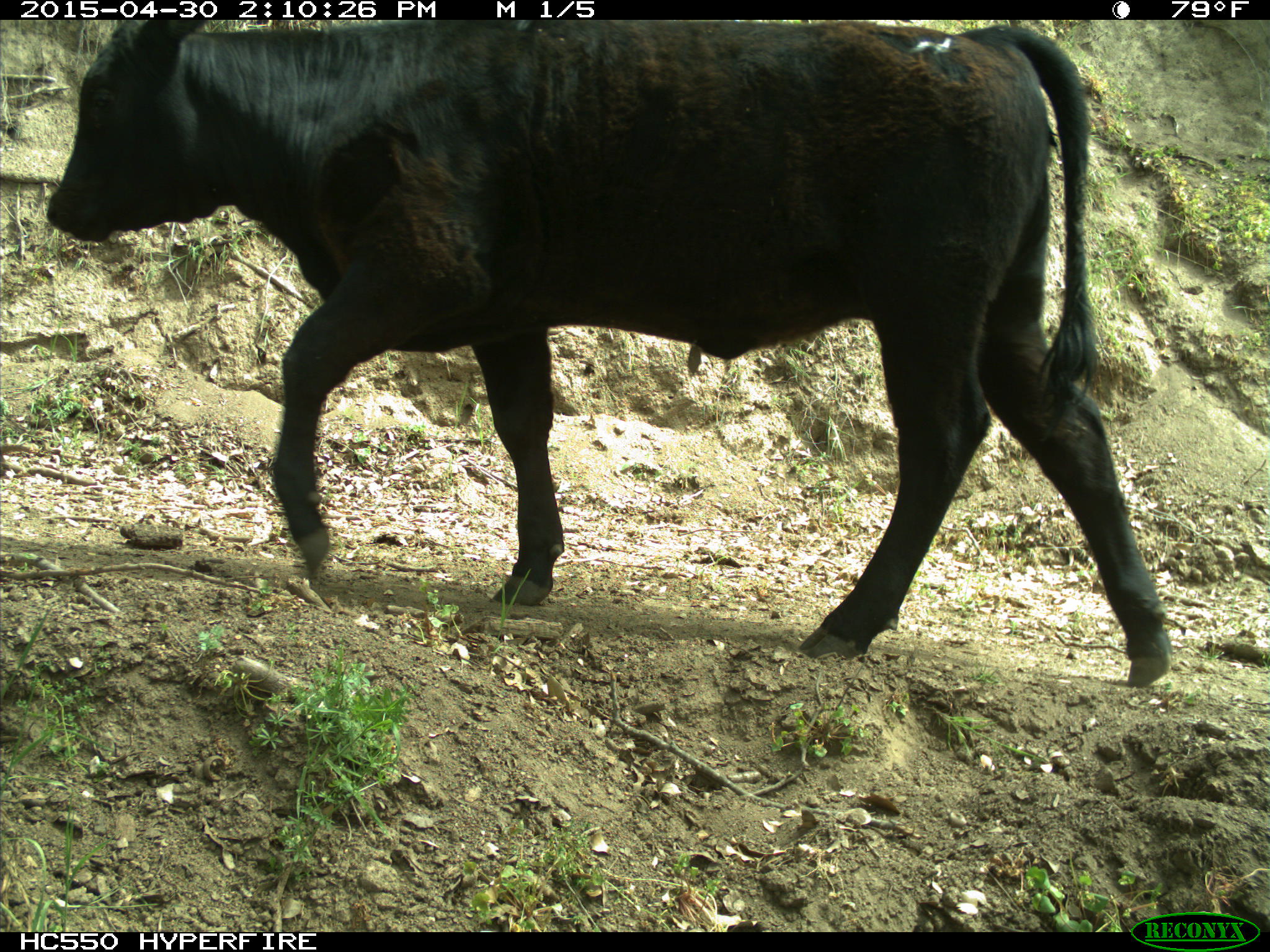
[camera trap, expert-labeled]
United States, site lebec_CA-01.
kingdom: Animalia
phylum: Chordata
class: Mammalia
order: Artiodactyla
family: Bovidae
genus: Bos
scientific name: Bos taurus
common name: domestic cow